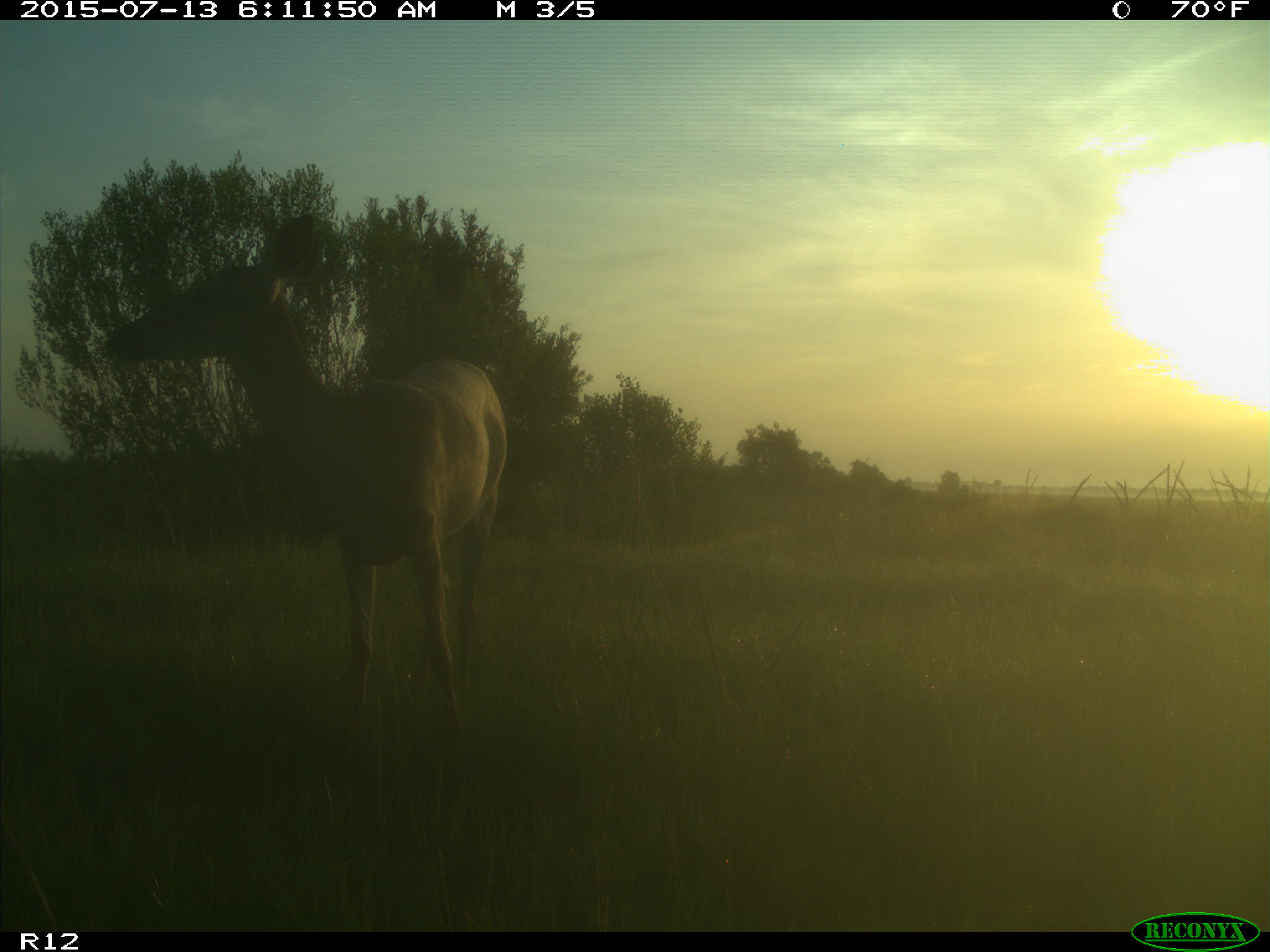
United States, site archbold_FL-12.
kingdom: Animalia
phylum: Chordata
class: Mammalia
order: Artiodactyla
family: Cervidae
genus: Odocoileus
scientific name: Odocoileus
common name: deer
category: unidentified deer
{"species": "unidentified deer (deer) (Odocoileus)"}